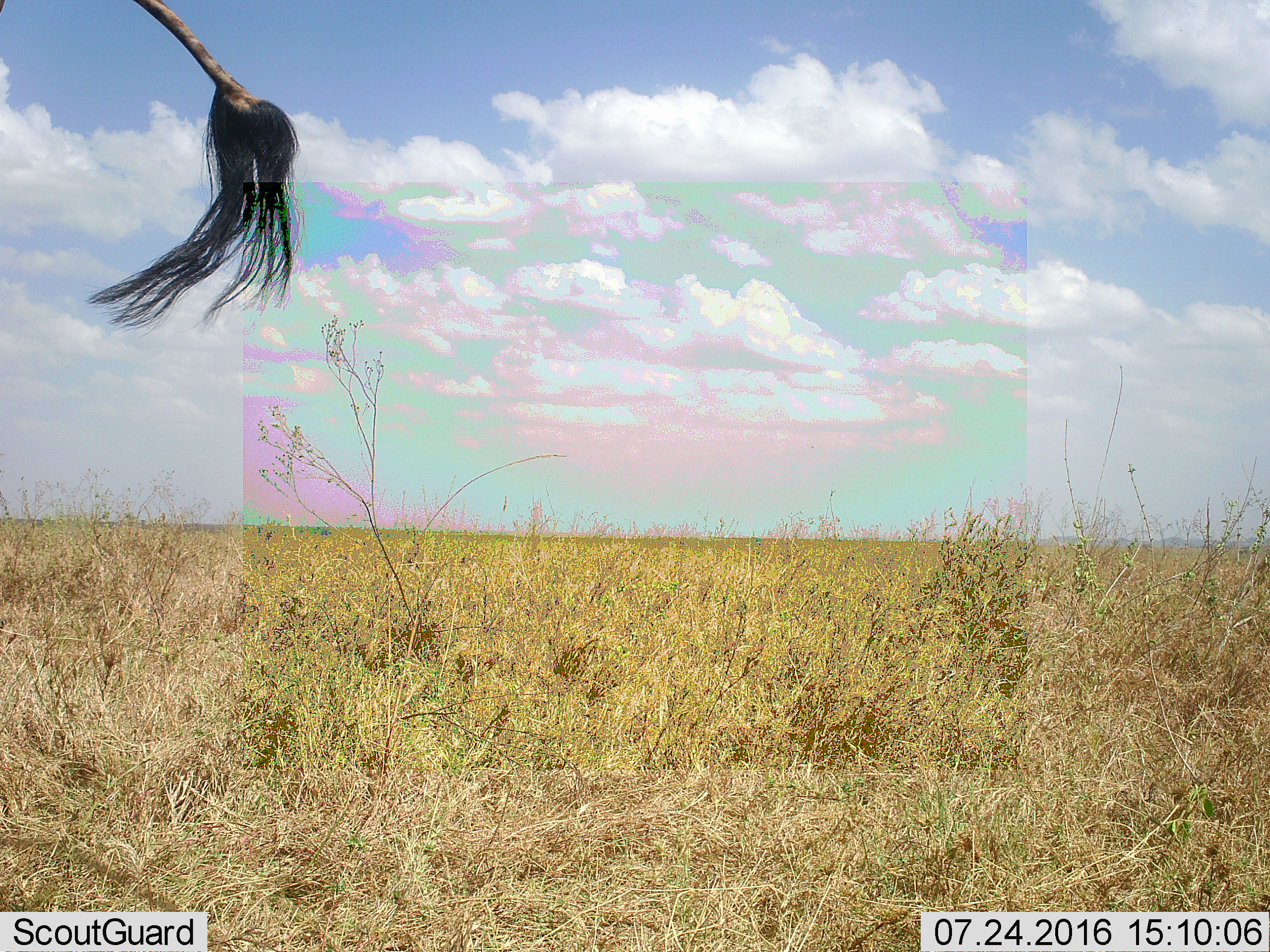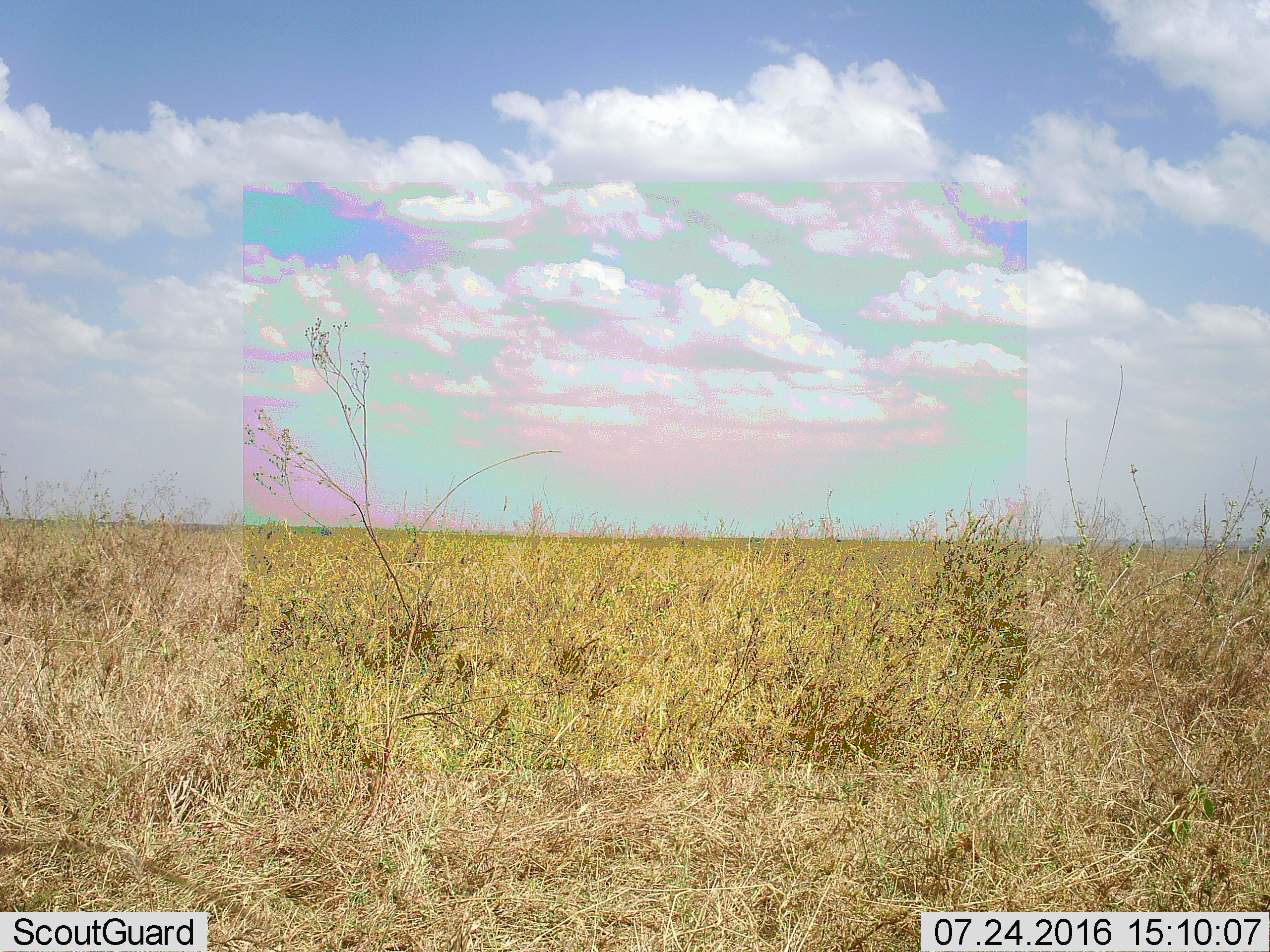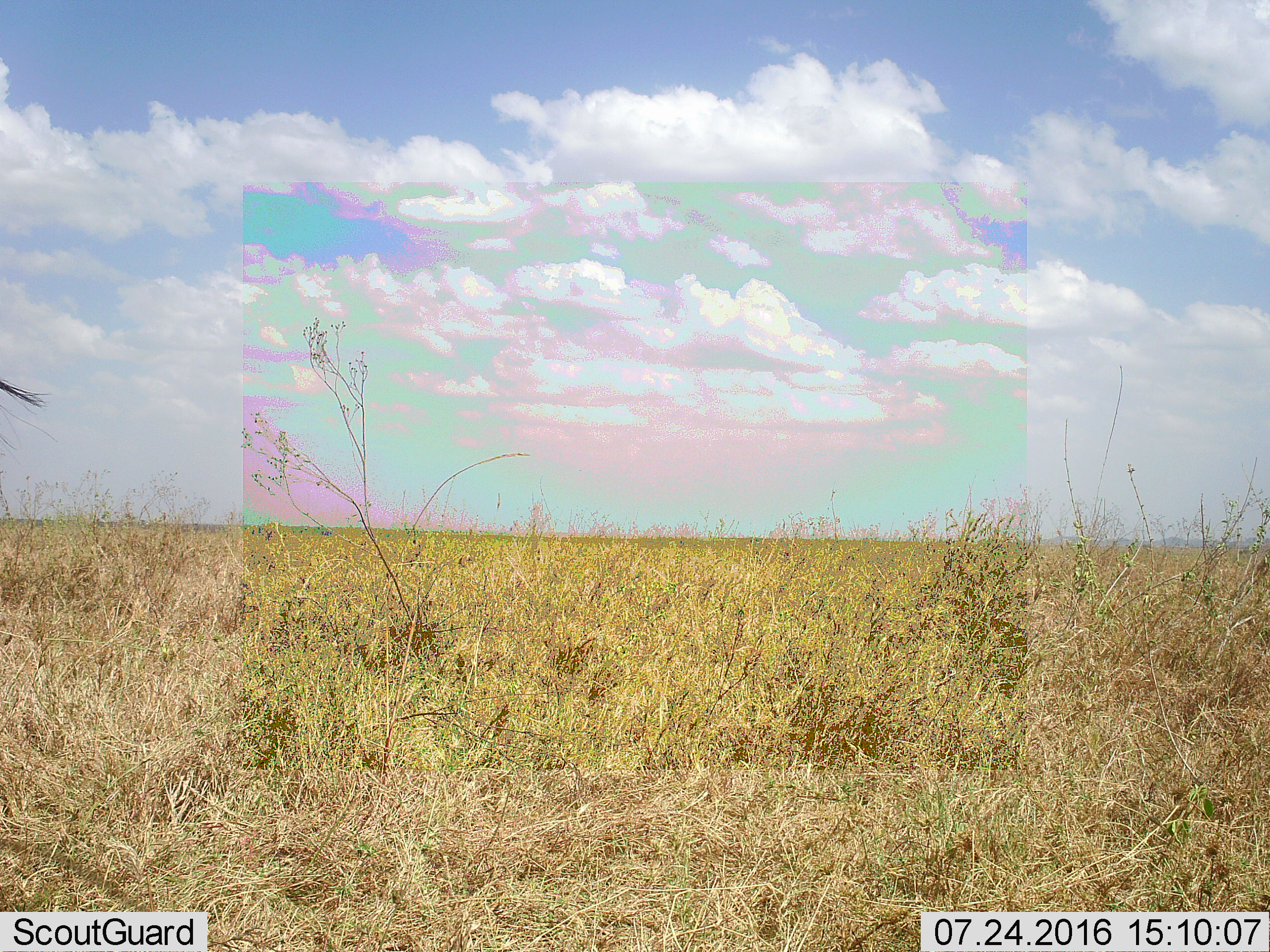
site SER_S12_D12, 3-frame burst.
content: unidentified animal